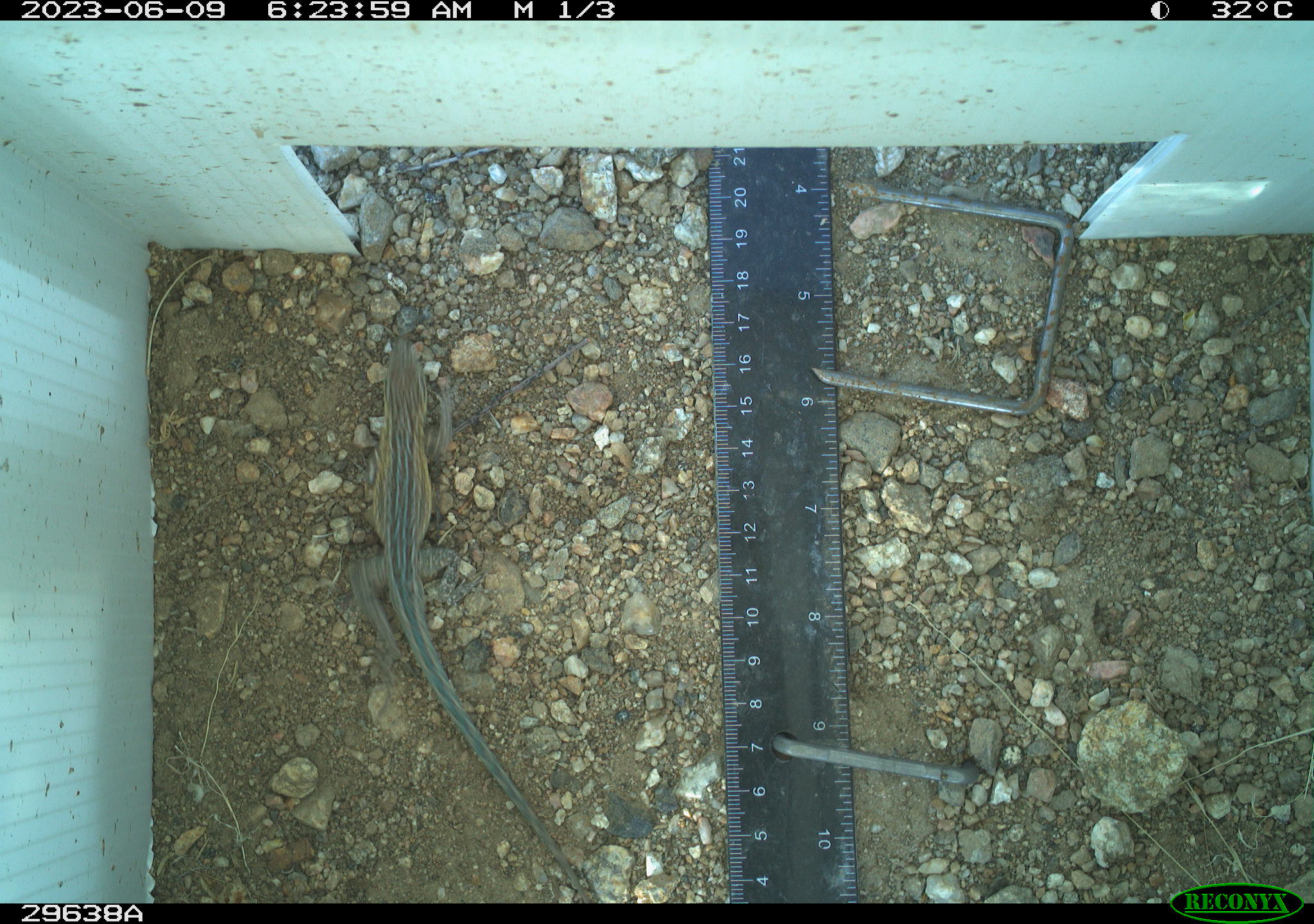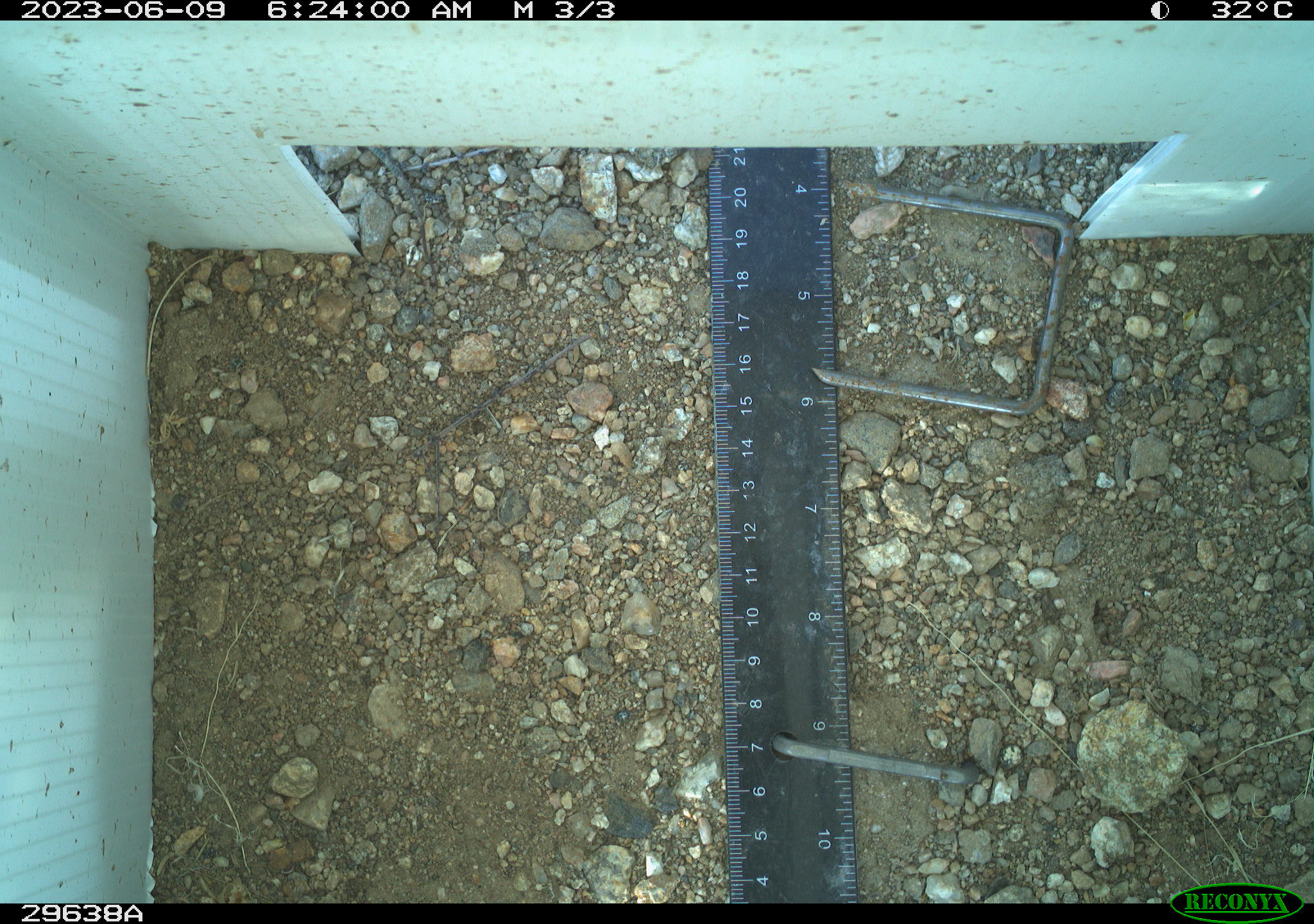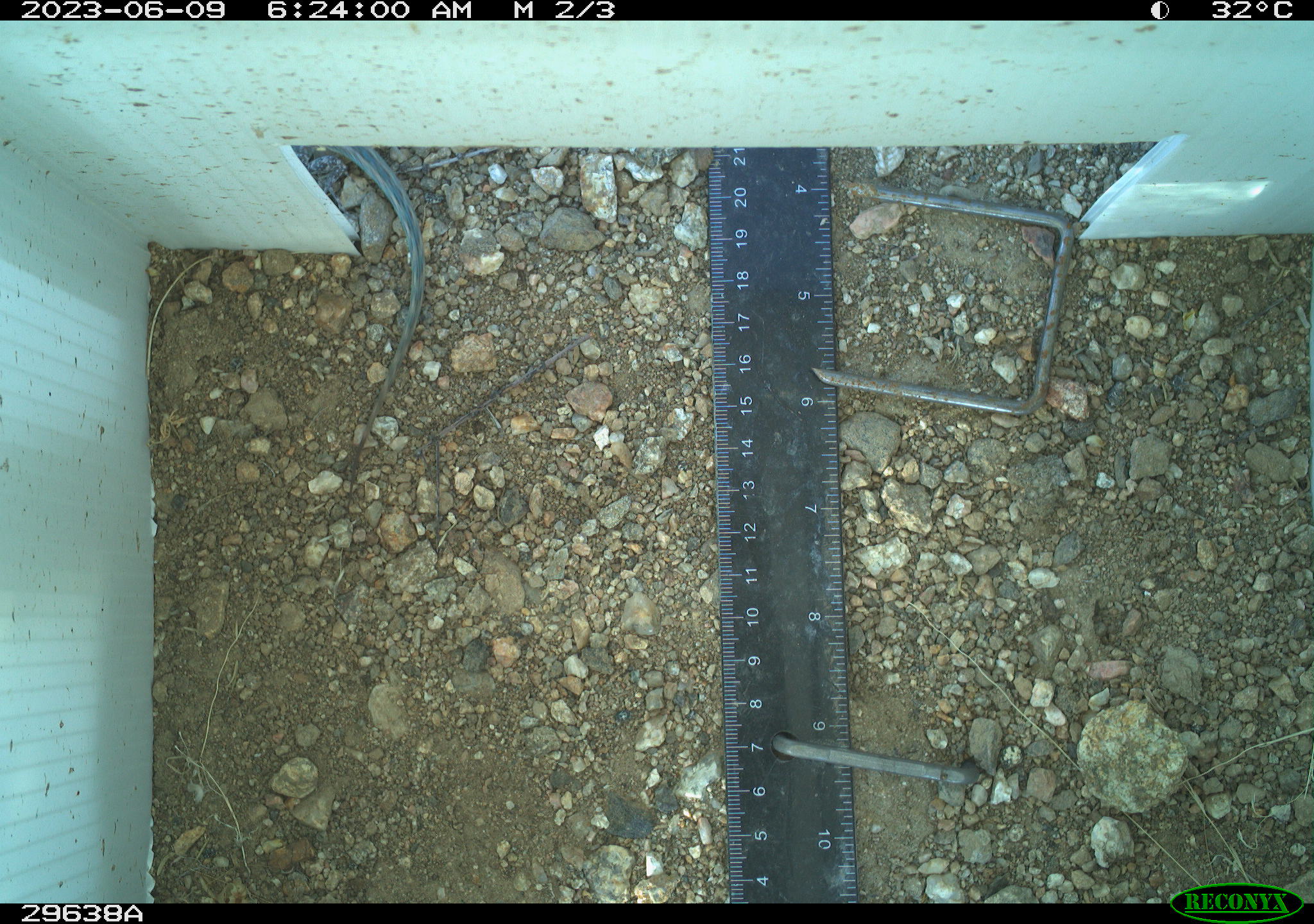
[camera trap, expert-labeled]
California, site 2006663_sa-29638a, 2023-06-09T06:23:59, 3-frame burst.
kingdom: Animalia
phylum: Chordata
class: Reptilia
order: Squamata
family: Phrynosomatidae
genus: Uta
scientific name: Uta stansburiana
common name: common side-blotched lizard